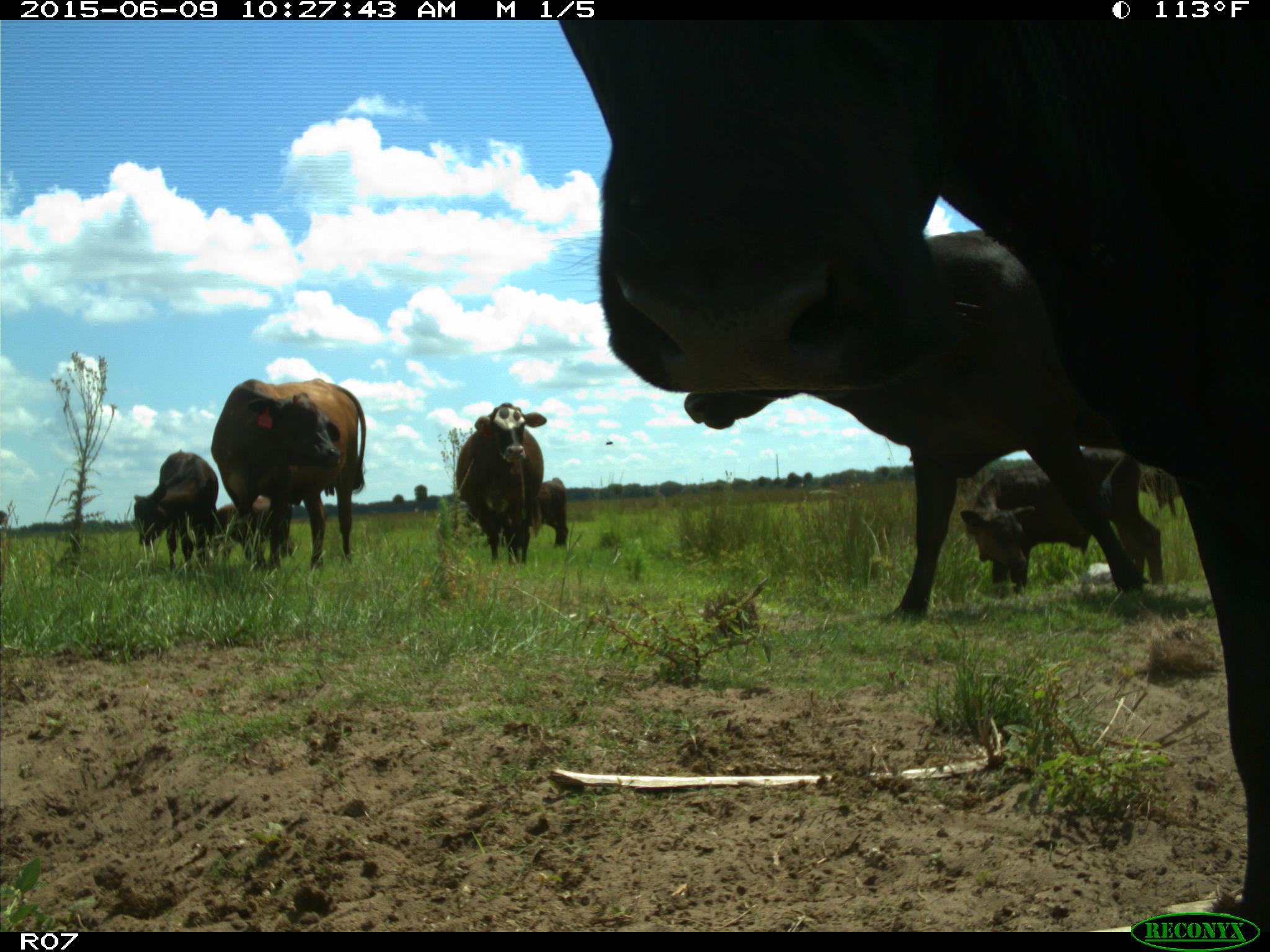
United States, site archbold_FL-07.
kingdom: Animalia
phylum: Chordata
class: Mammalia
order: Artiodactyla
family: Bovidae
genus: Bos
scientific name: Bos taurus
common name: domestic cow